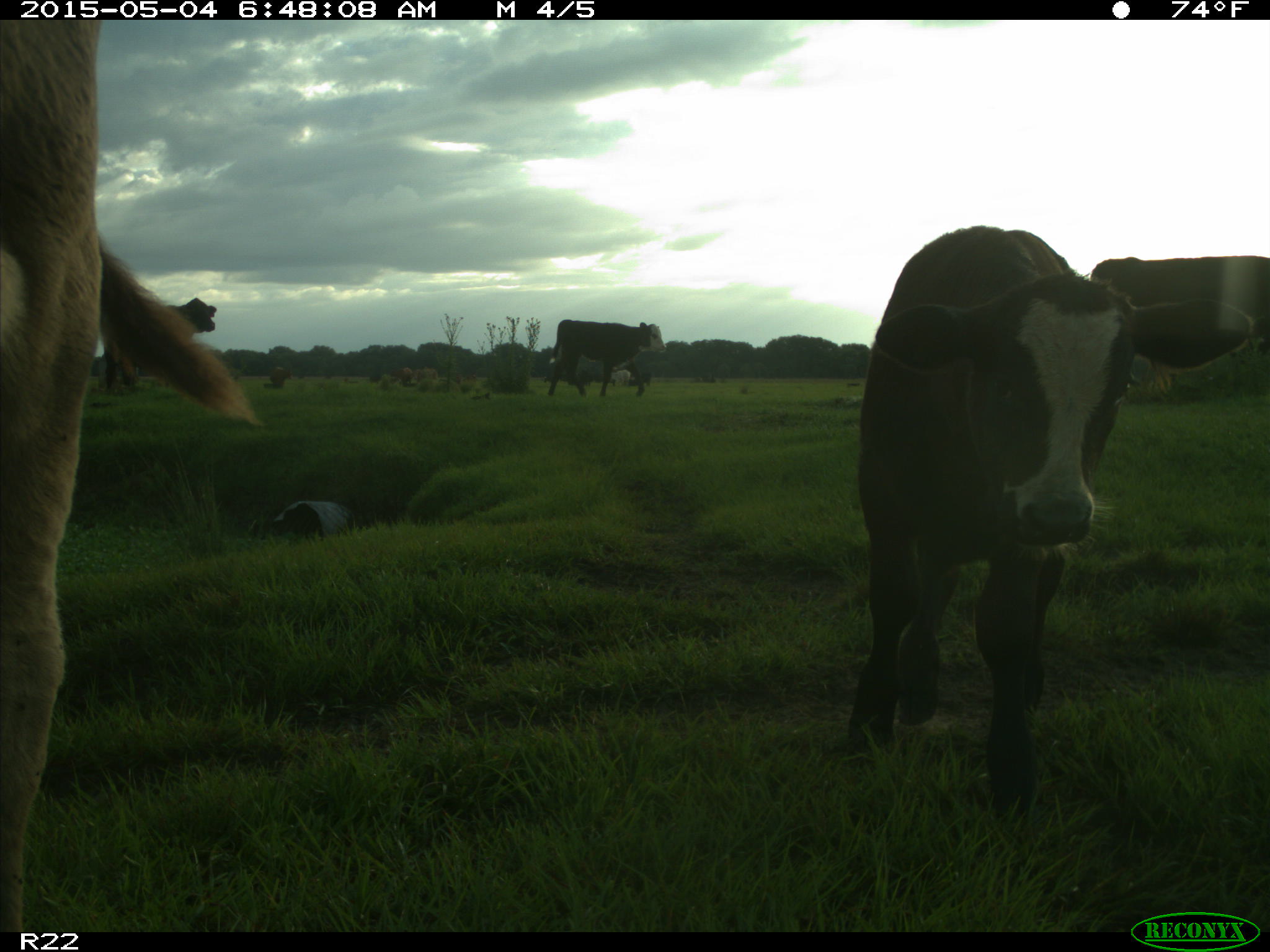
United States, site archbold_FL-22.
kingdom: Animalia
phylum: Chordata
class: Mammalia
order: Artiodactyla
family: Bovidae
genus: Bos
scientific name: Bos taurus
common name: domestic cow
Bos taurus (domestic cow).